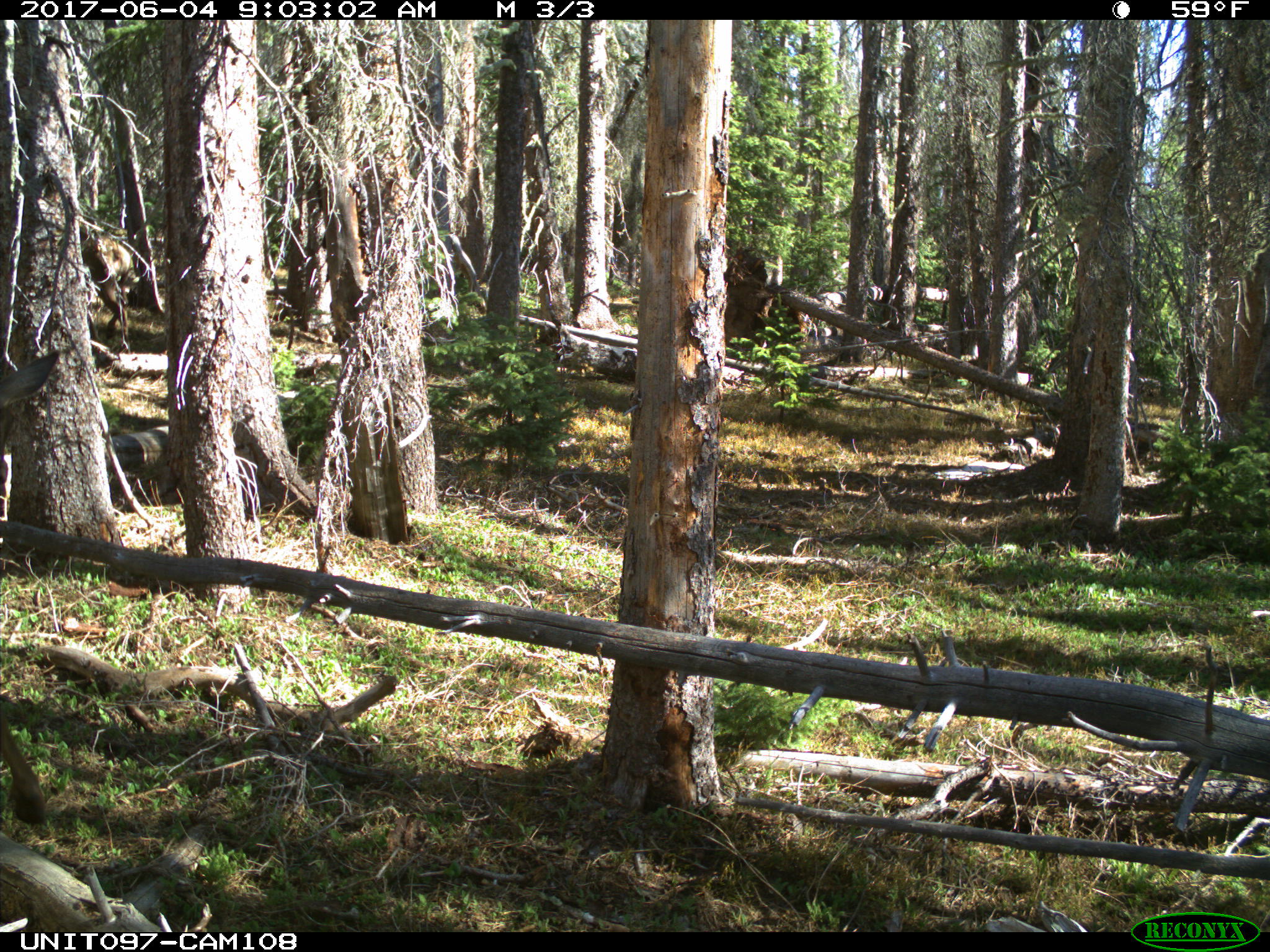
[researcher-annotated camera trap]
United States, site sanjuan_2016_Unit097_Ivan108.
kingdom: Animalia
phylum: Chordata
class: Mammalia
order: Artiodactyla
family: Cervidae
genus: Cervus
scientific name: Cervus elaphus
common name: red deer